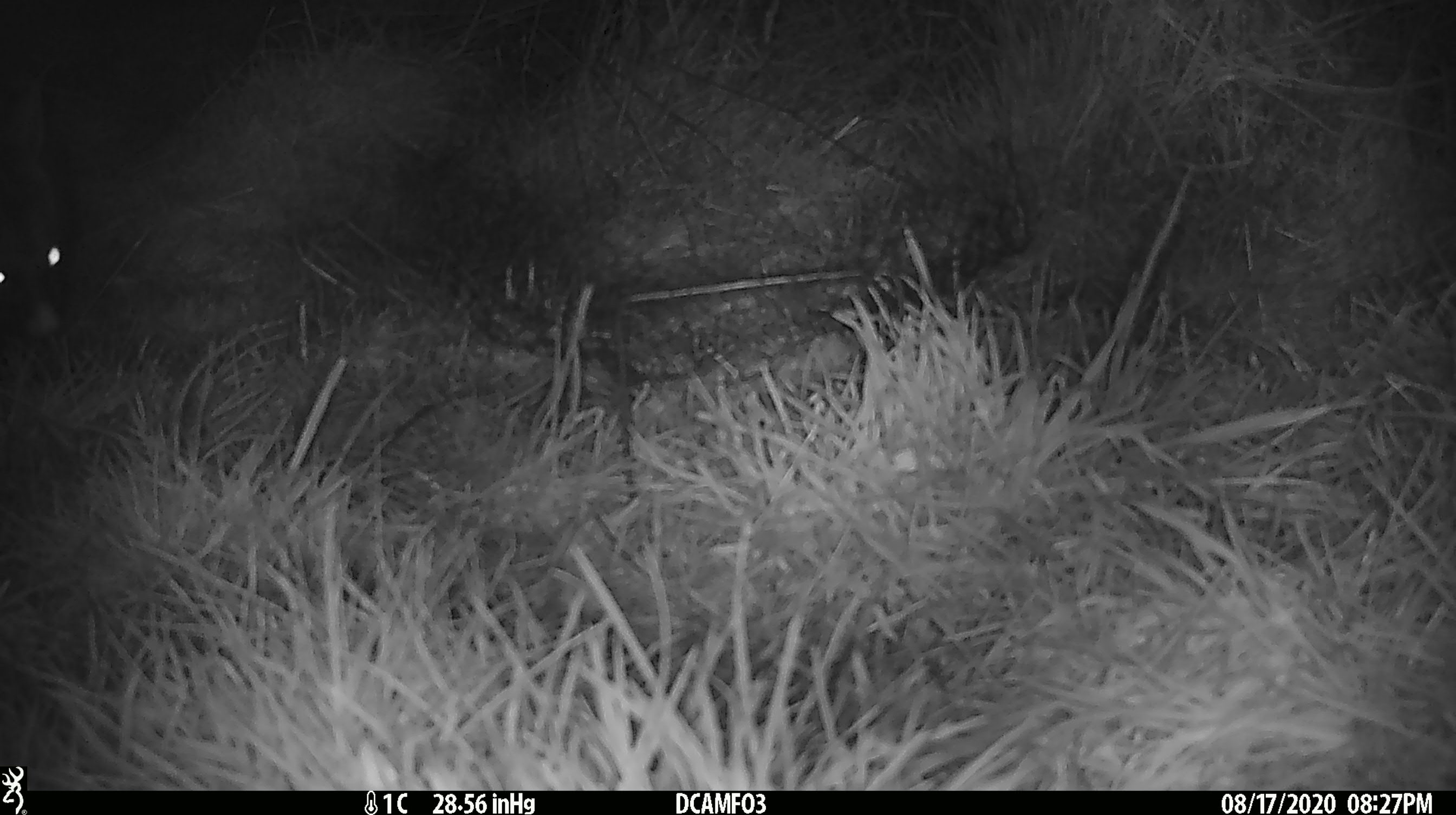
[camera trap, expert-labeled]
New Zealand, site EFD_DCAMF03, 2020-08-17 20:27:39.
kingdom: Animalia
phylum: Chordata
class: Mammalia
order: Diprotodontia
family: Phalangeridae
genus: Trichosurus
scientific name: Trichosurus vulpecula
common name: common brushtail possum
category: possum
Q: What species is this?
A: Possum (common brushtail possum) (Trichosurus vulpecula).